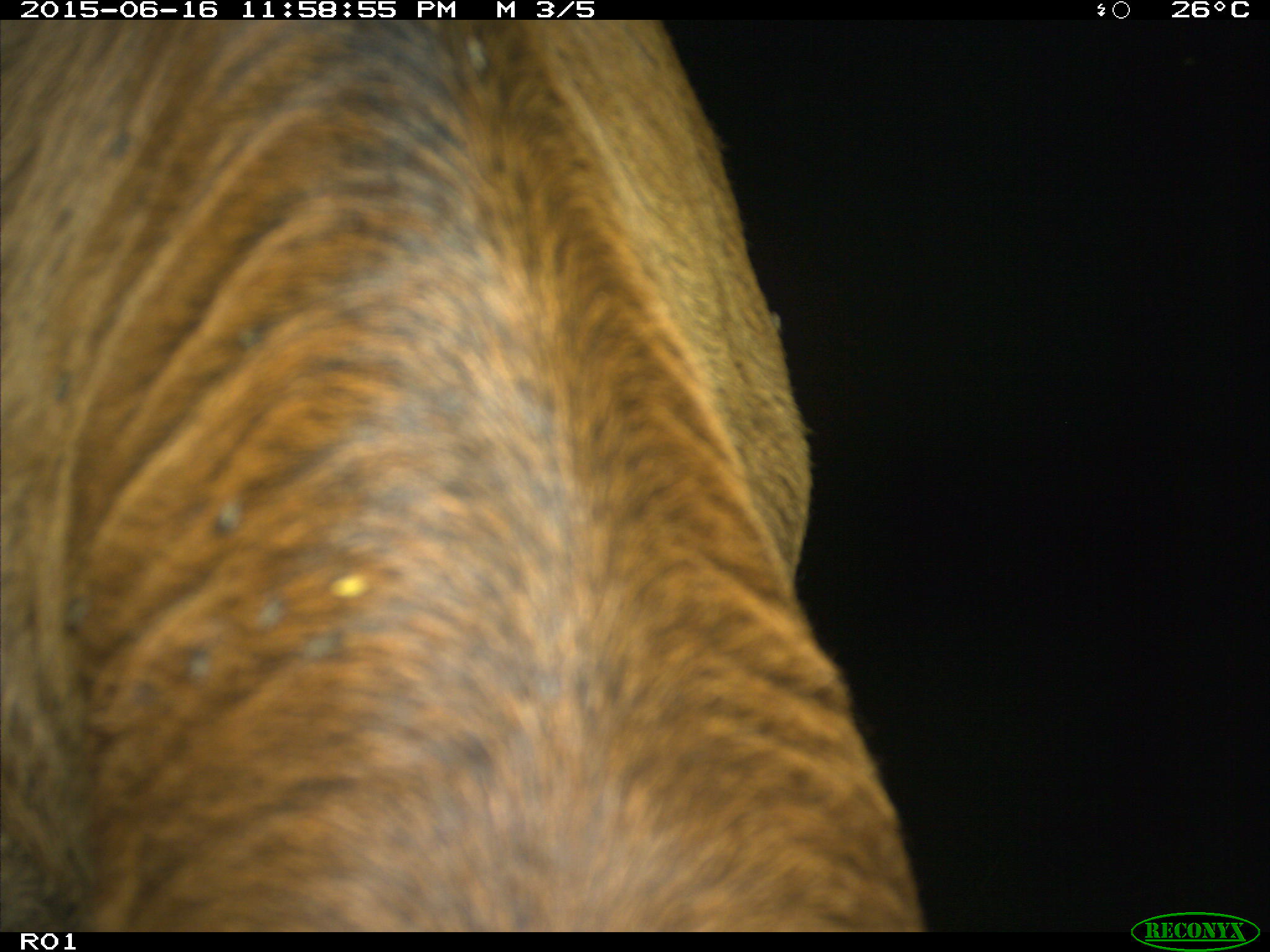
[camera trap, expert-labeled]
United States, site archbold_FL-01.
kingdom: Animalia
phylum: Chordata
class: Mammalia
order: Artiodactyla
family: Bovidae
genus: Bos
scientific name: Bos taurus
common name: domestic cow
Bos taurus (domestic cow).